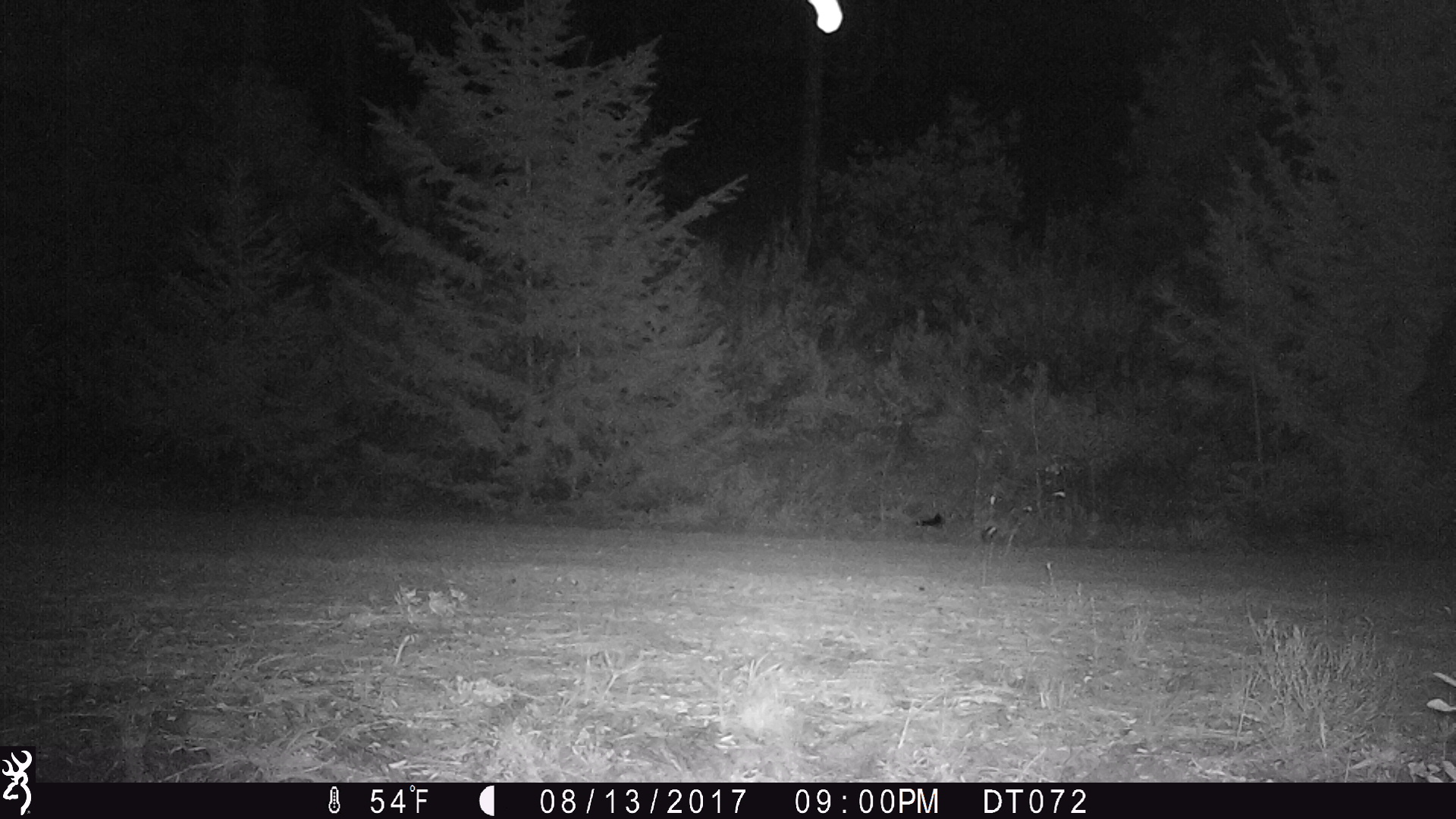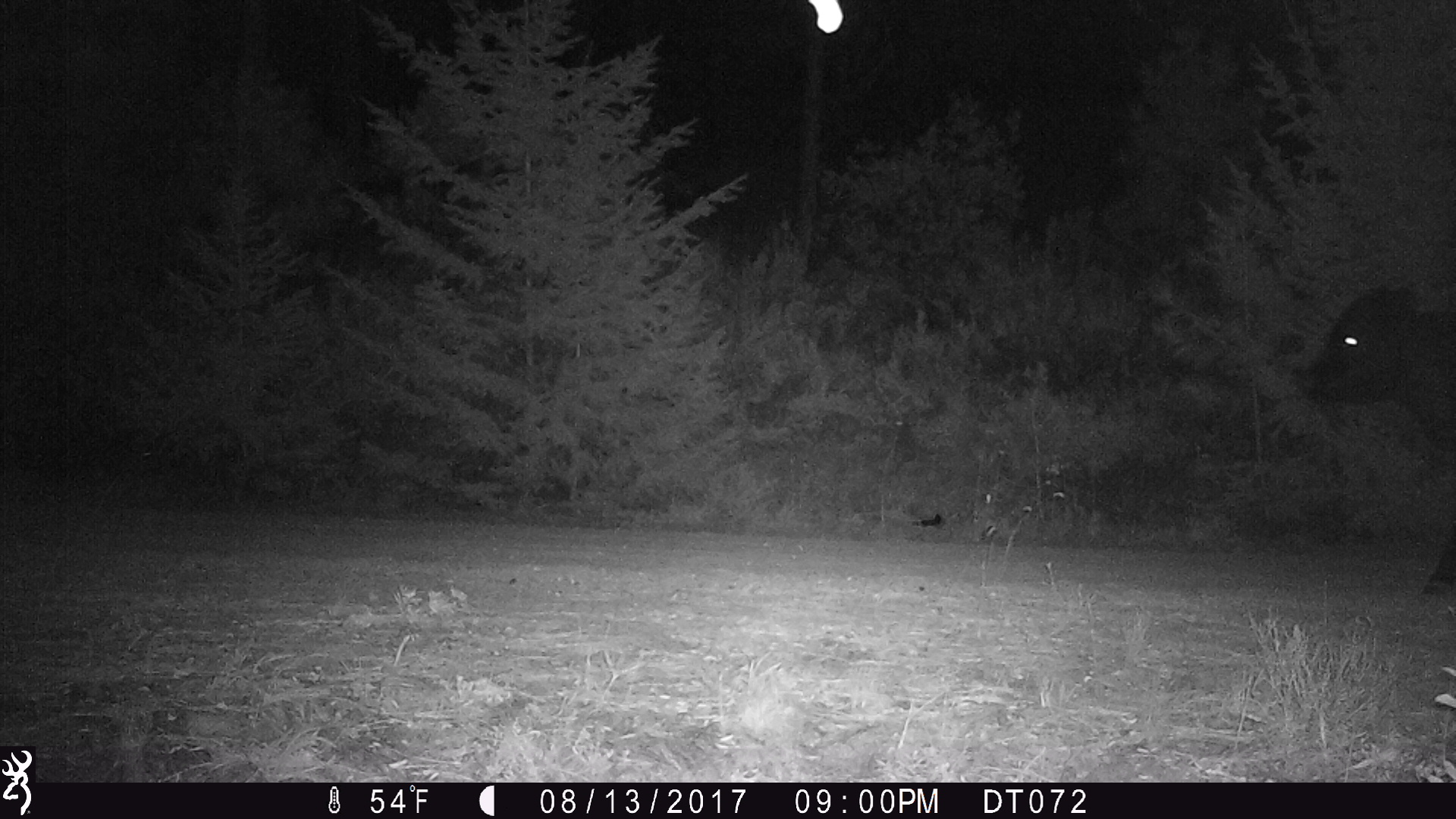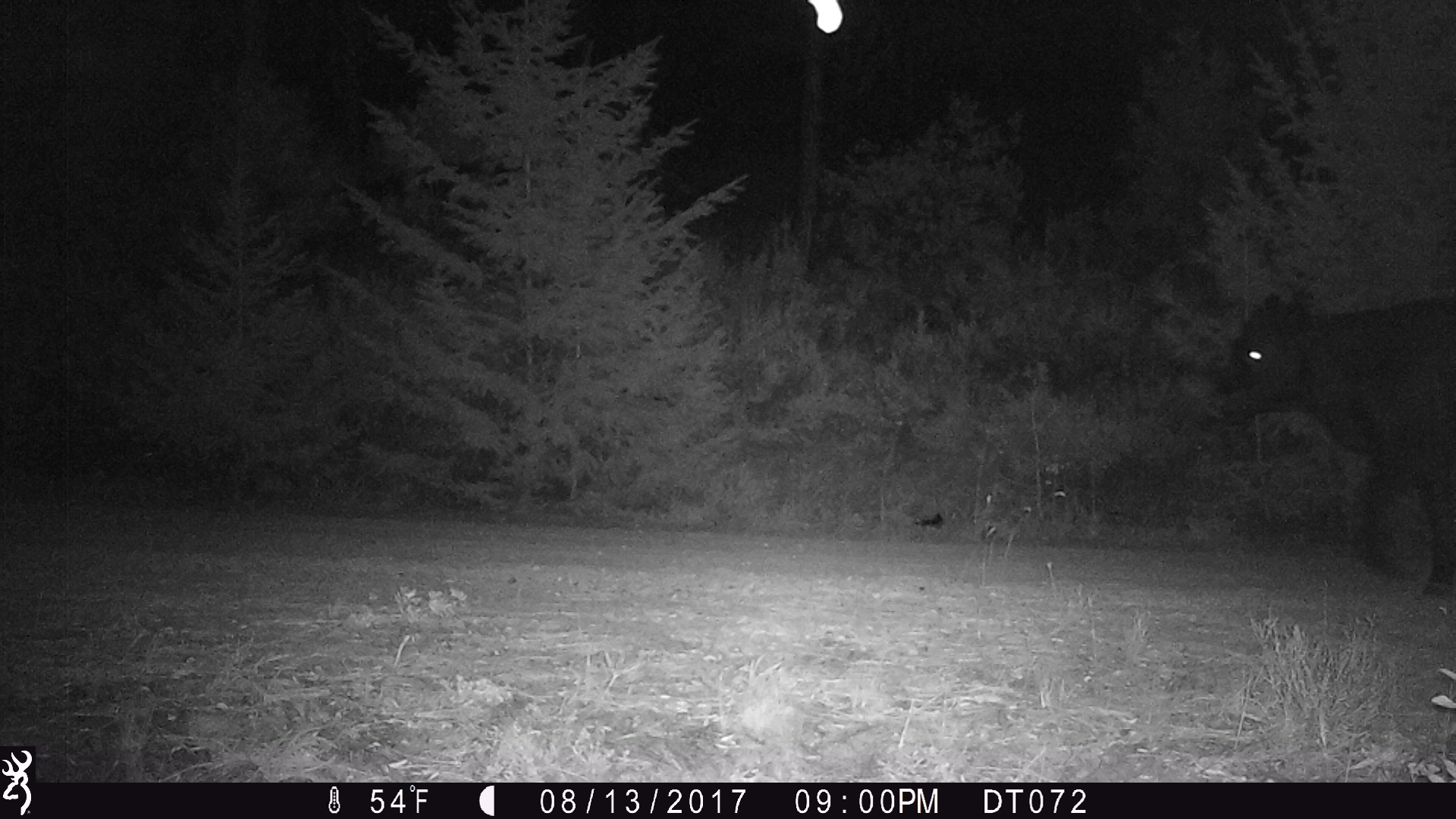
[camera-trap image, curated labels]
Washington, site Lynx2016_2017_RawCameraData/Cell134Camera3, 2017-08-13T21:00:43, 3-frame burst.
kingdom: Animalia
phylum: Chordata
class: Mammalia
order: Artiodactyla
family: Bovidae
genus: Bos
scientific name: Bos taurus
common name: domestic cattle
Domestic cattle (Bos taurus). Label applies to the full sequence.